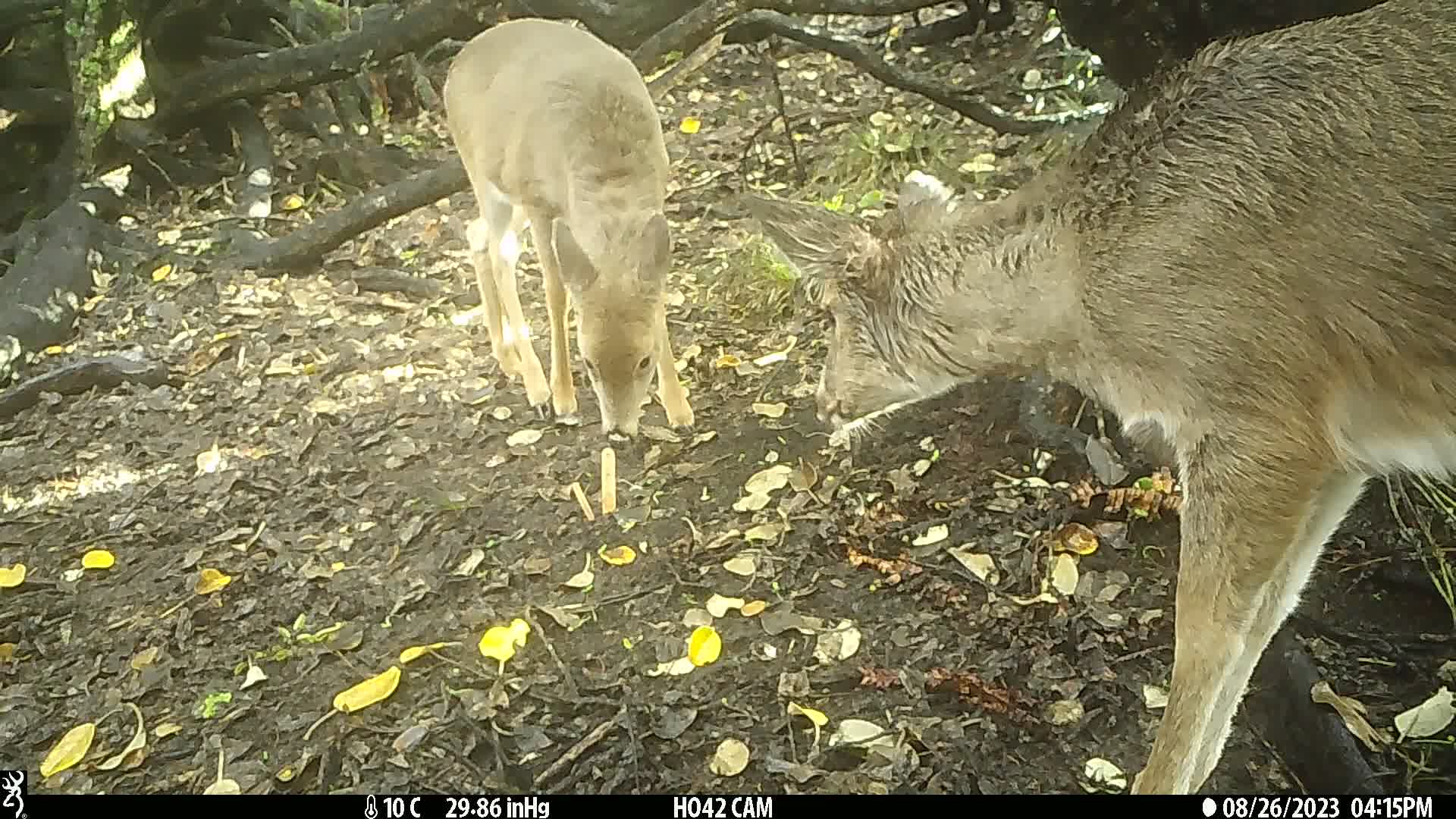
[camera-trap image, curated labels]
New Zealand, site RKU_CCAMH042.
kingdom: Animalia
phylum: Chordata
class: Mammalia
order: Artiodactyla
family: Cervidae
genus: Odocoileus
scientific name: Odocoileus virginianus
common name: white-tailed deer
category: white tailed deer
White tailed deer (white-tailed deer) (Odocoileus virginianus).